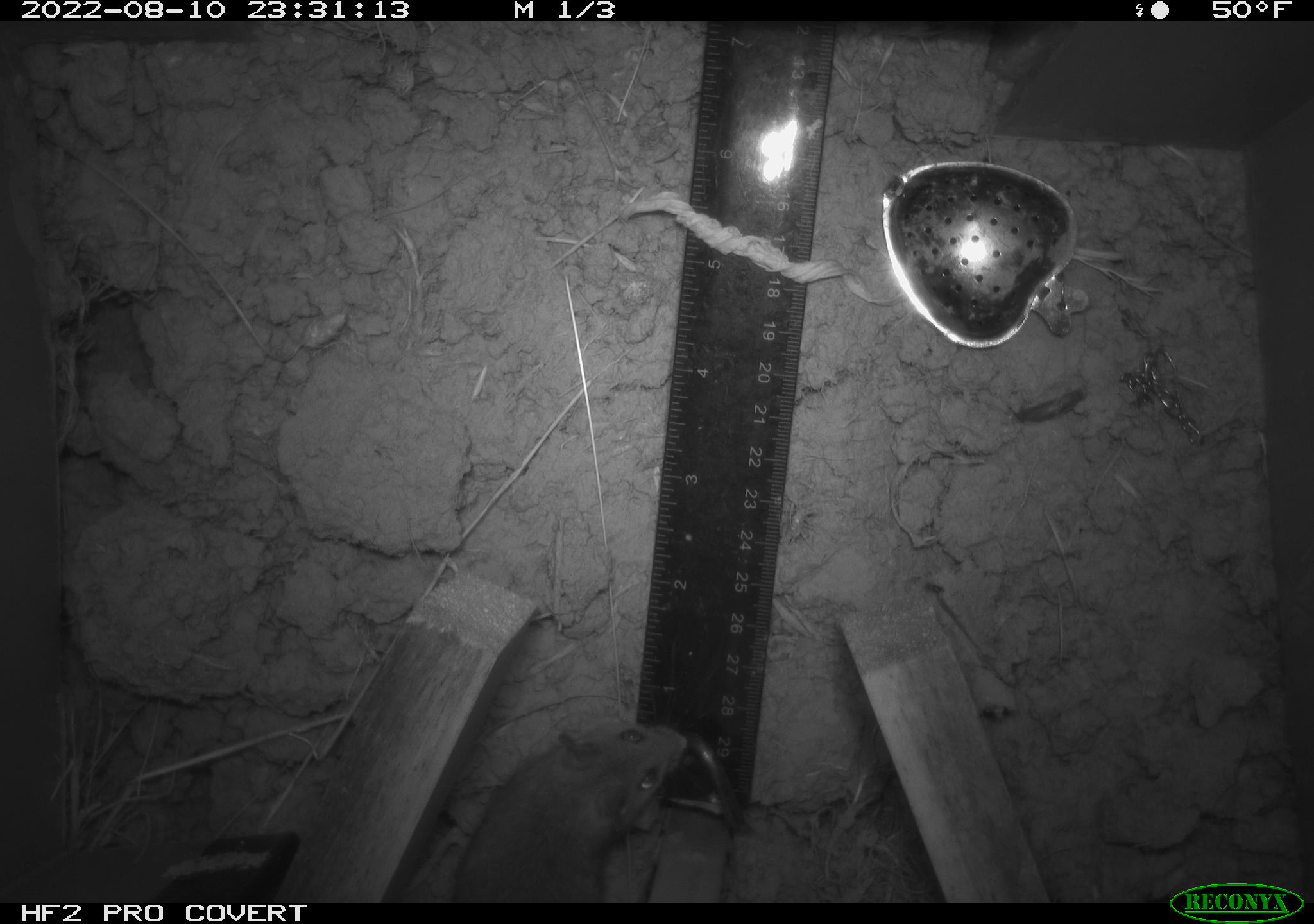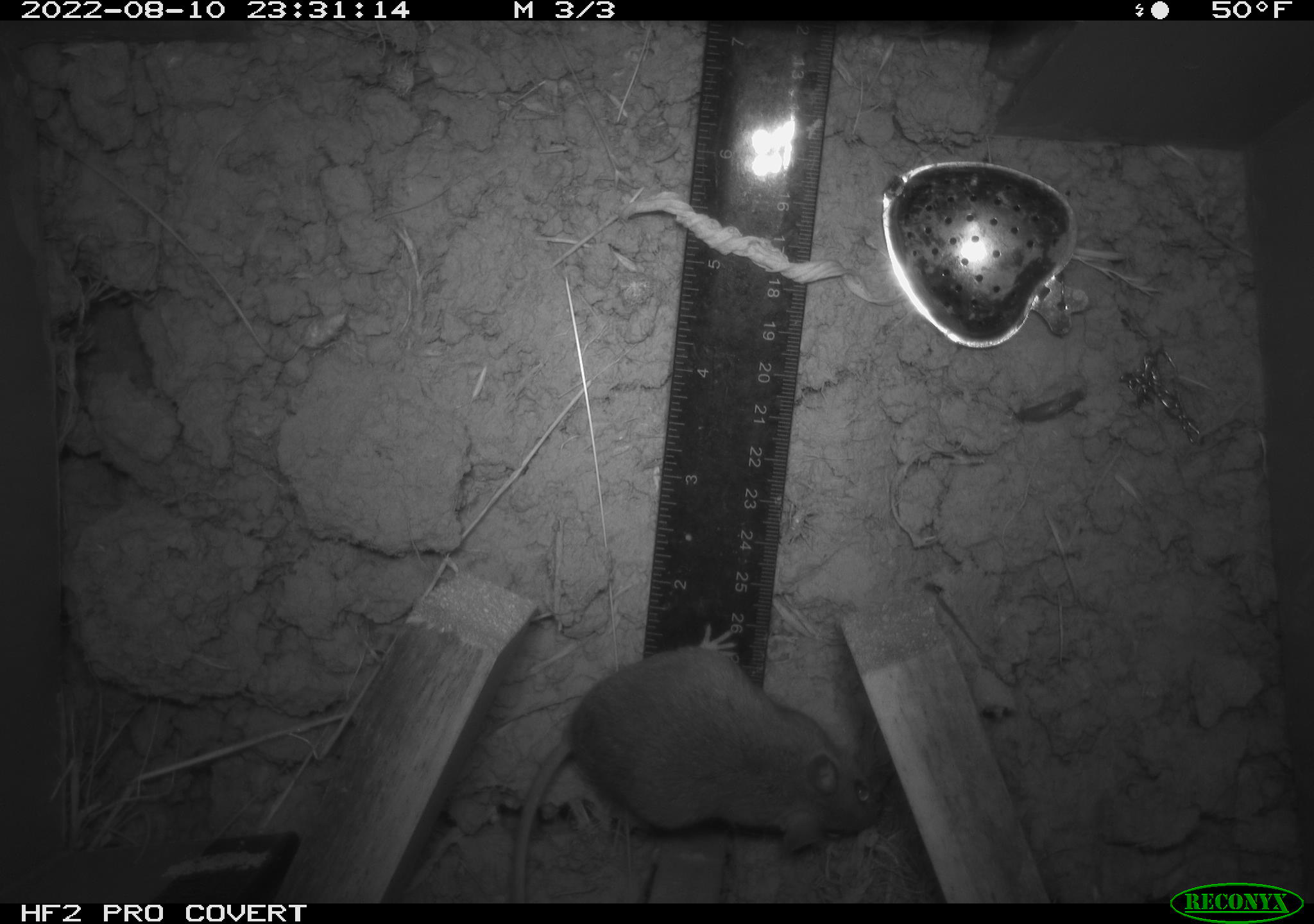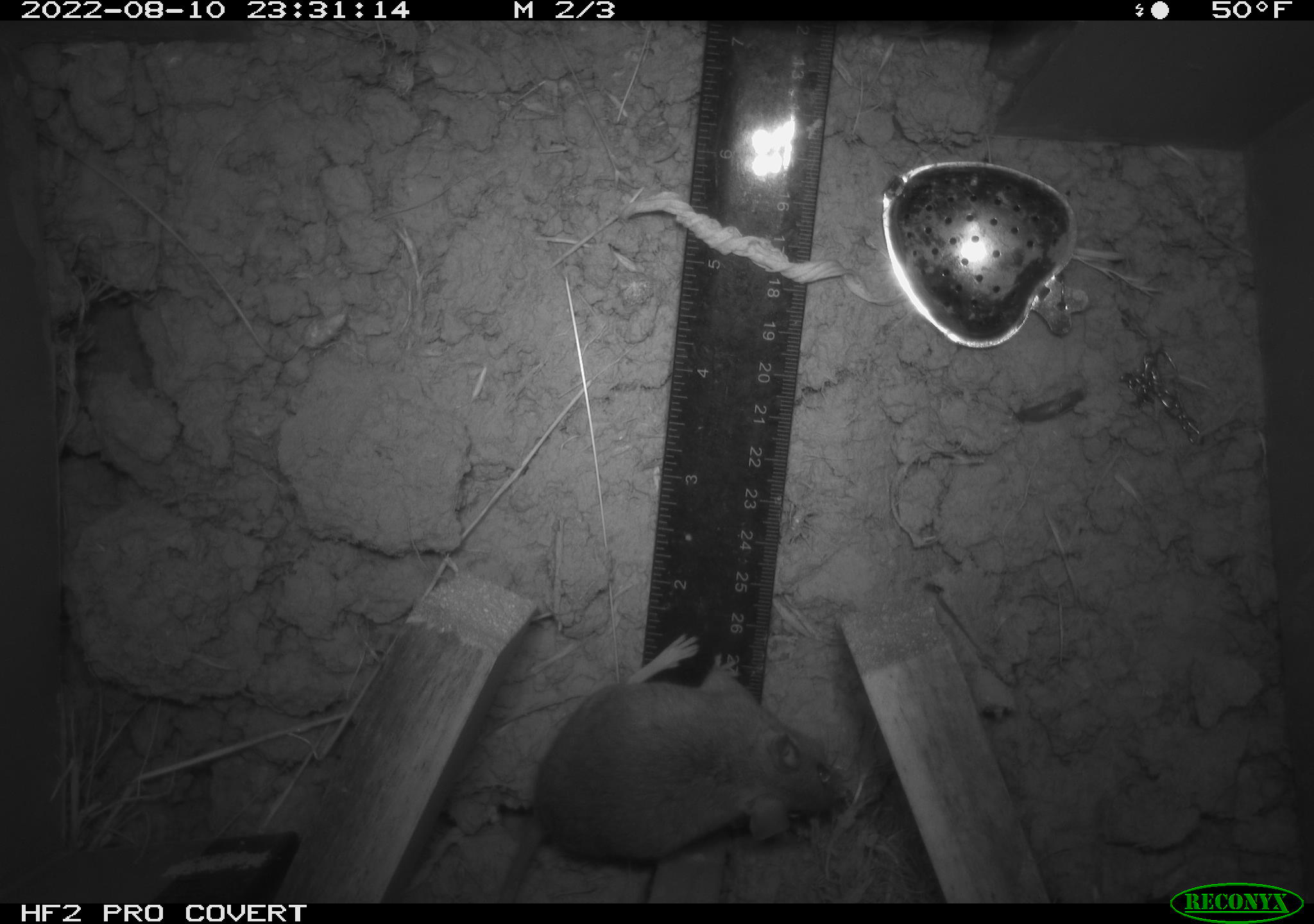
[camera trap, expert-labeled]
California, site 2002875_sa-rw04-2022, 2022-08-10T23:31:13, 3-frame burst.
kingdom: Animalia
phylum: Chordata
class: Mammalia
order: Rodentia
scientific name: Rodentia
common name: mouse species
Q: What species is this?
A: Mouse species (Rodentia).